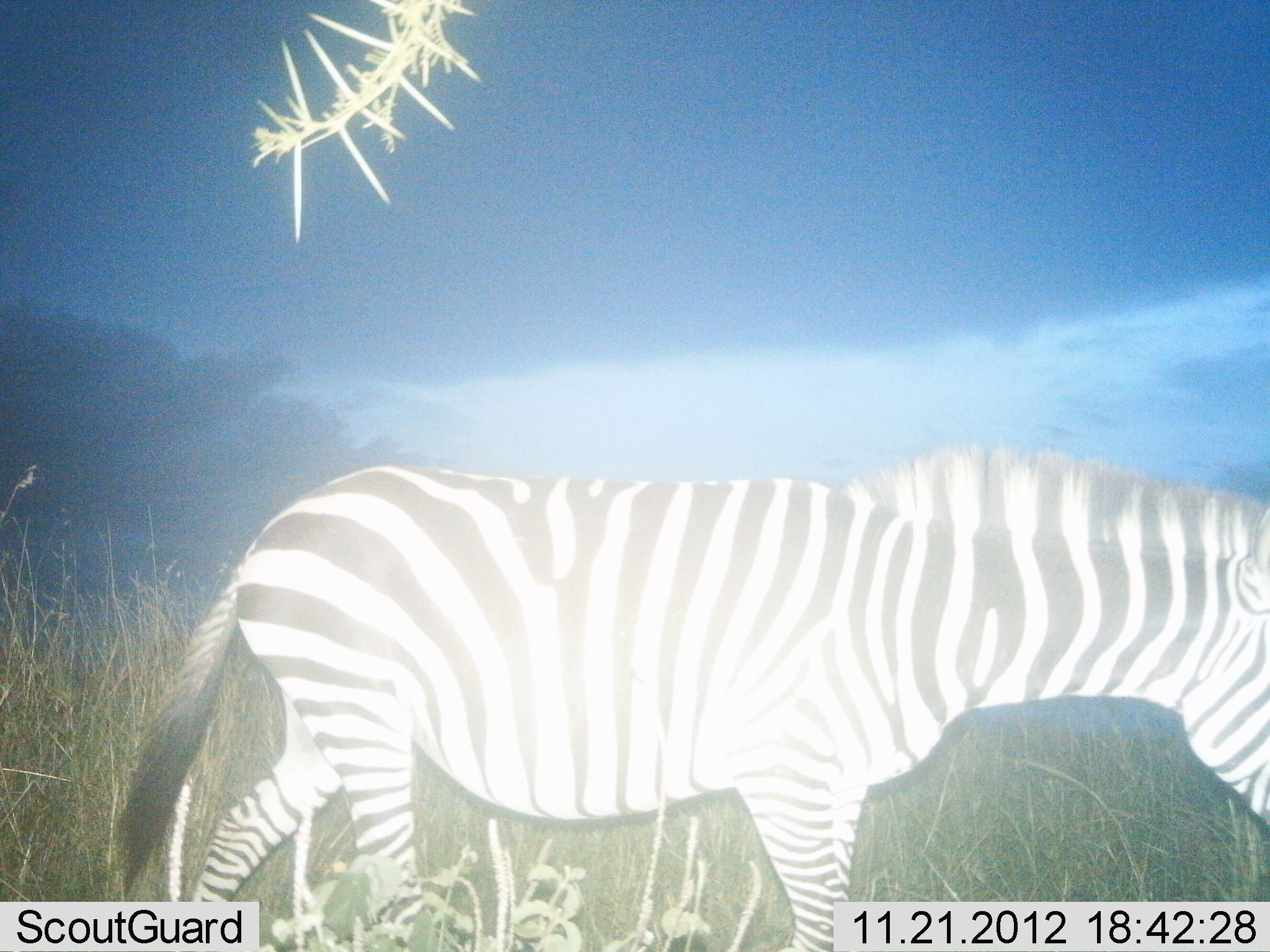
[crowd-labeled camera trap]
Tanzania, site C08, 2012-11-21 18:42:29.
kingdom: Animalia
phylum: Chordata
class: Mammalia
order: Perissodactyla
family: Equidae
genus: Equus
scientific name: Equus quagga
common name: plains zebra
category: zebra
Zebra (plains zebra) (Equus quagga), count 1. Behavior (volunteer vote fractions): standing 50%, resting 0%, moving 60%, interacting 0%. Young present (vote fraction): 0%. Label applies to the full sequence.